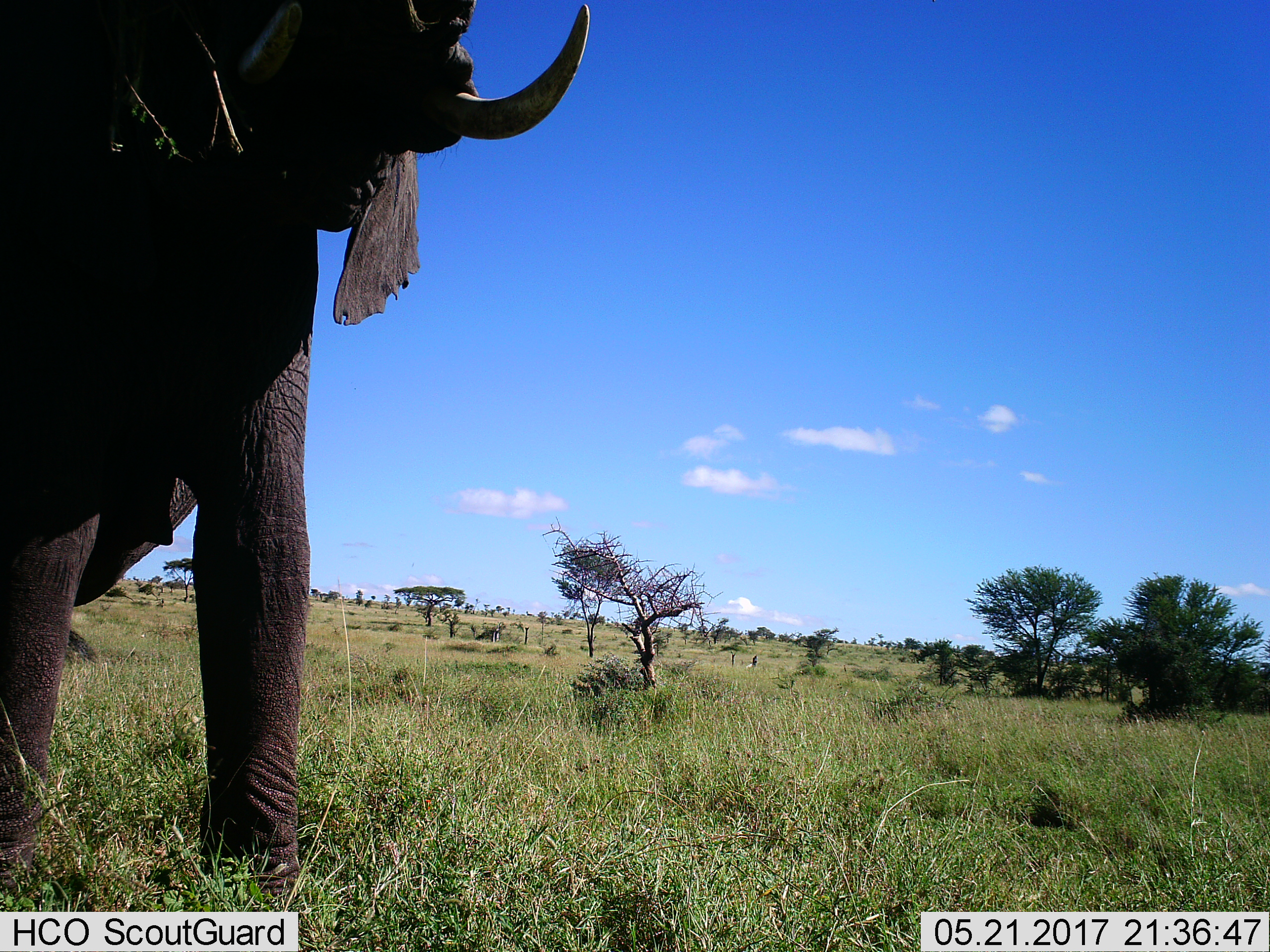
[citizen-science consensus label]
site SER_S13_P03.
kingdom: Animalia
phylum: Chordata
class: Mammalia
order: Proboscidea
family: Elephantidae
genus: Loxodonta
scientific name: Loxodonta africana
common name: african bush elephant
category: elephant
Elephant (african bush elephant) (Loxodonta africana), count 1. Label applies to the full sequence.